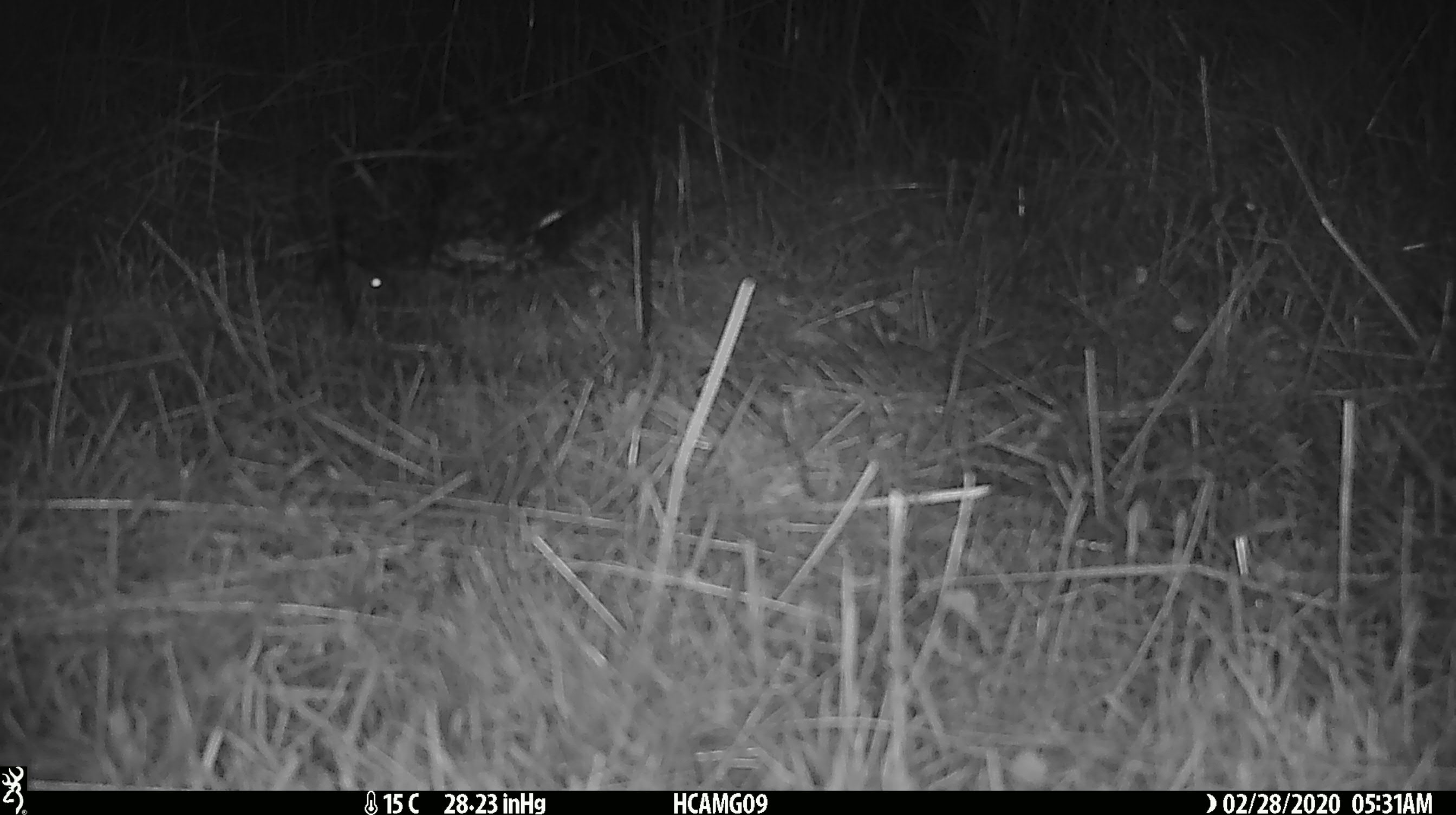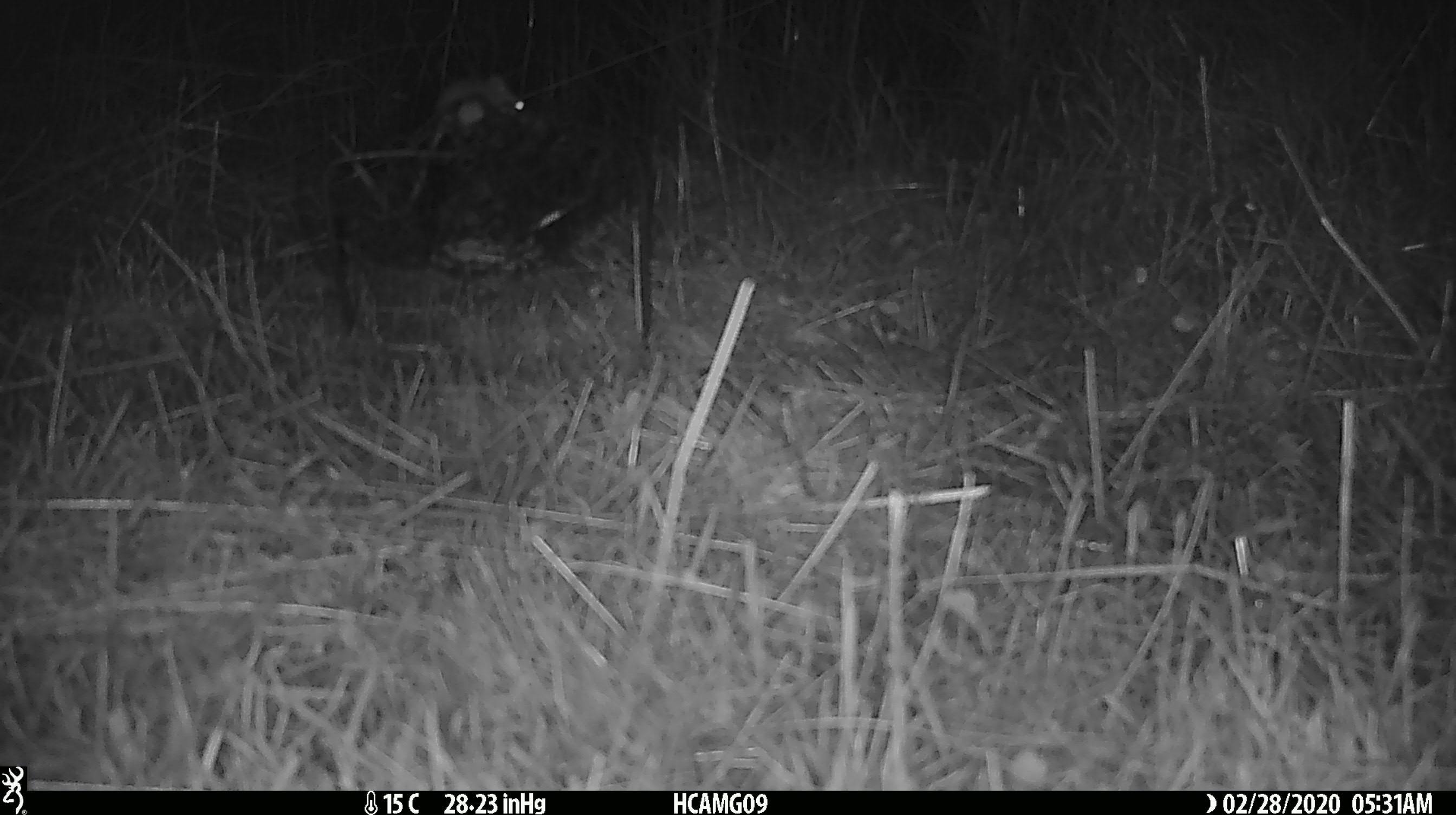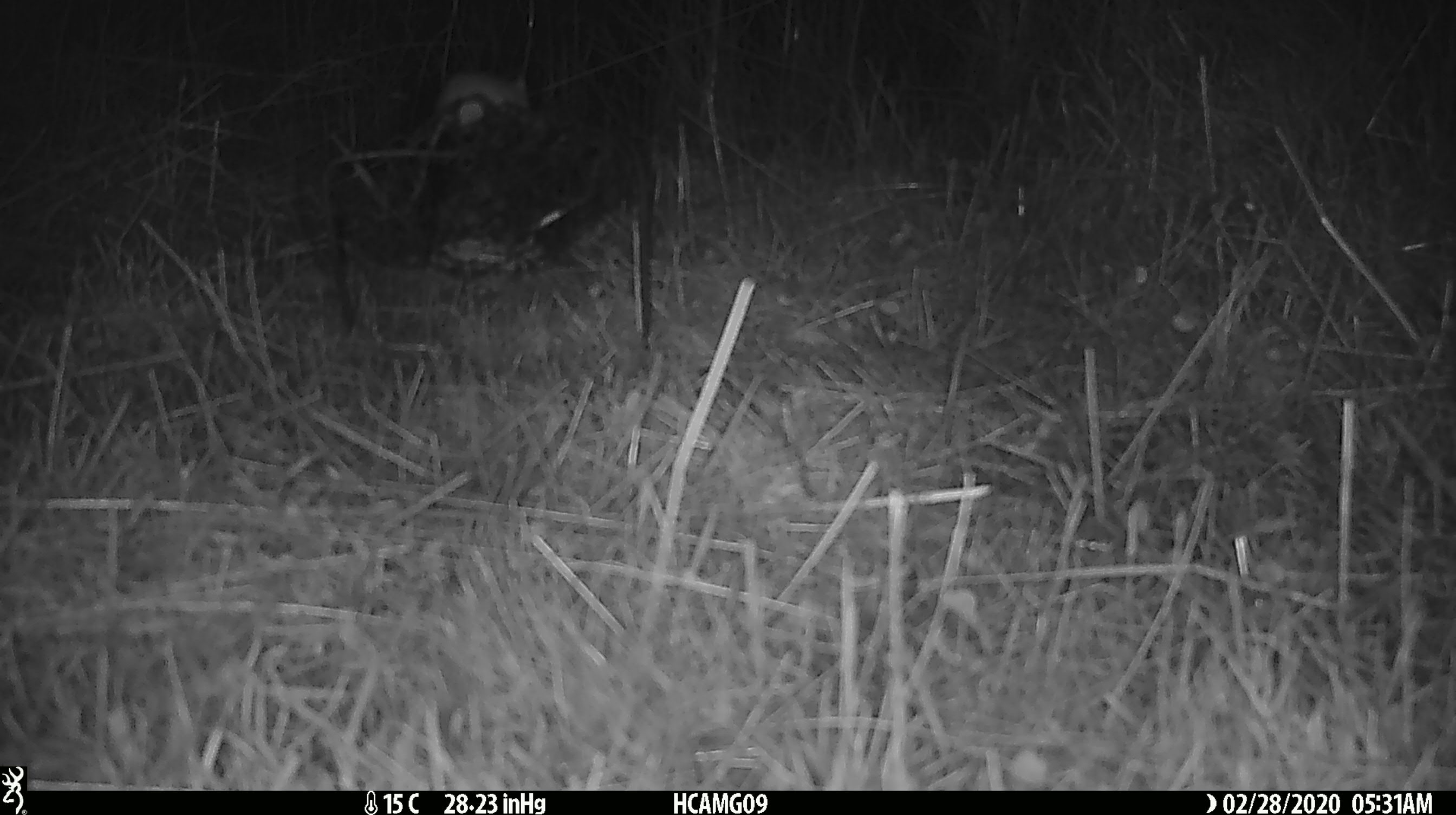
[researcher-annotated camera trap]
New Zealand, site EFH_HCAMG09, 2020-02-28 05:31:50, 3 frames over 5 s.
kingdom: Animalia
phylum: Chordata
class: Mammalia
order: Rodentia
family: Muridae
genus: Mus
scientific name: Mus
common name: mouse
Mouse (Mus).